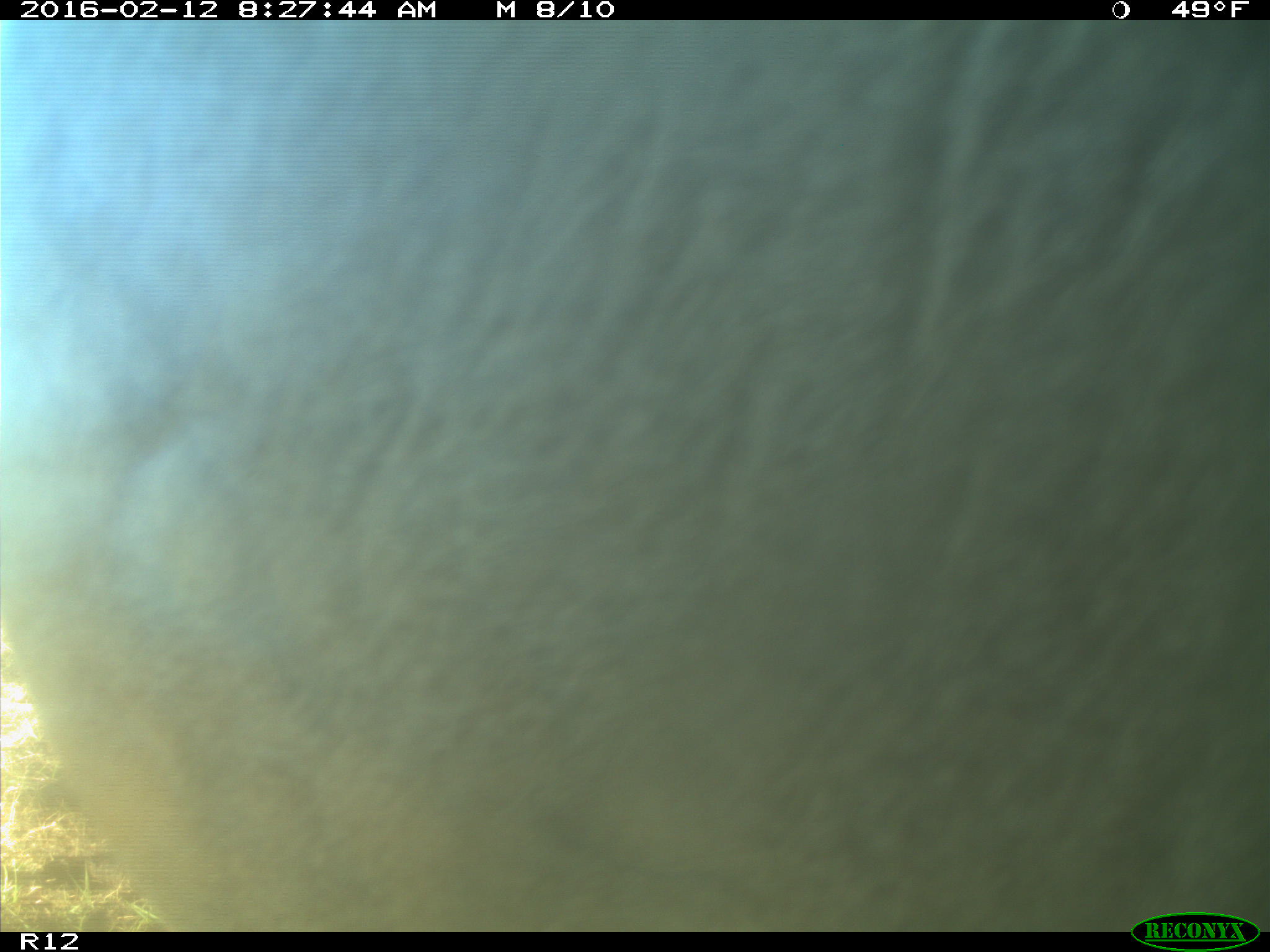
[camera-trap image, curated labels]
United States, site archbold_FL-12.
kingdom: Animalia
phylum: Chordata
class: Mammalia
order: Artiodactyla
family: Bovidae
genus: Bos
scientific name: Bos taurus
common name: domestic cow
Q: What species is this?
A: Bos taurus (domestic cow).